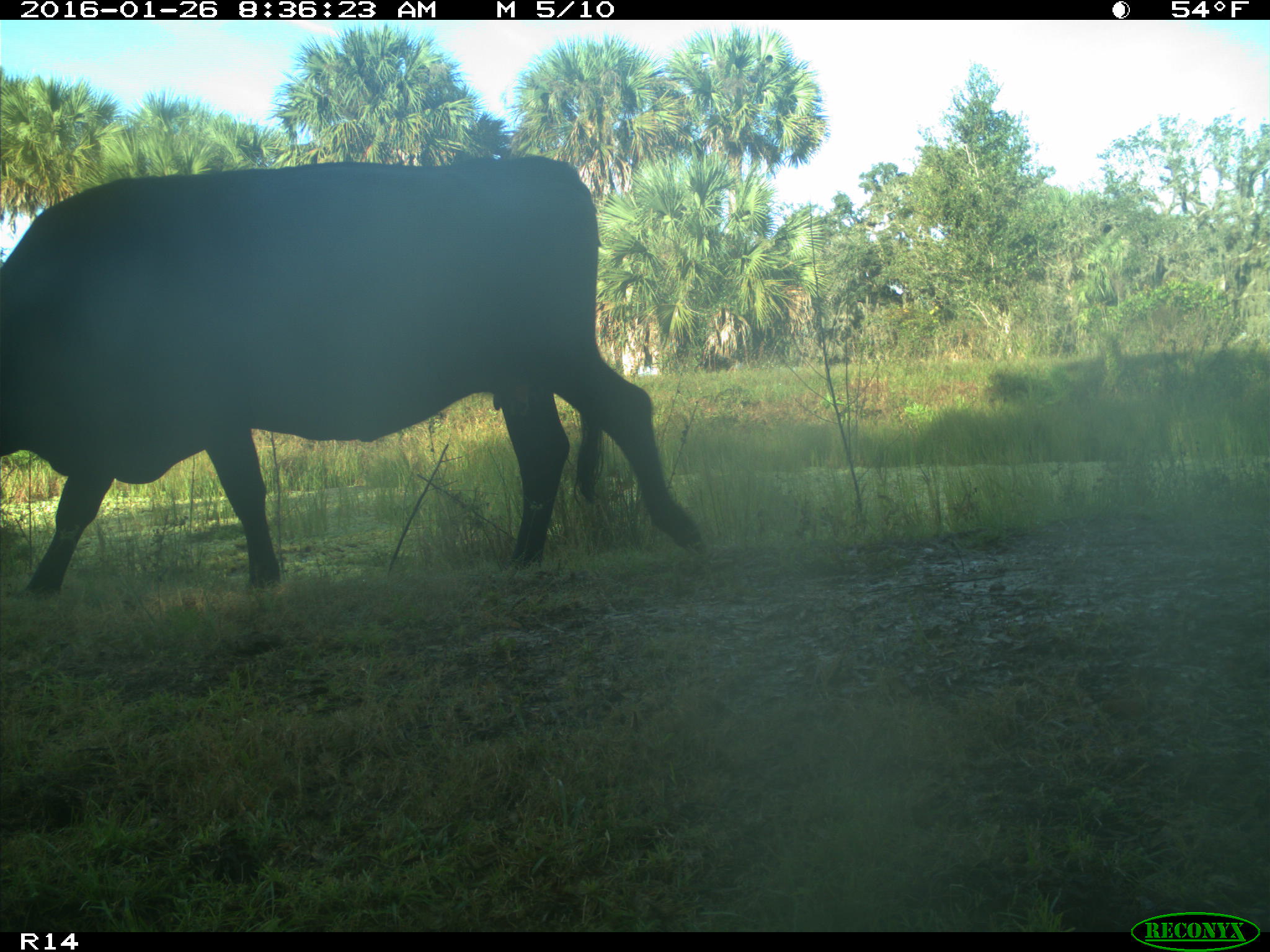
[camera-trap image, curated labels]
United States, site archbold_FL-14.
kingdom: Animalia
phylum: Chordata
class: Mammalia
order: Artiodactyla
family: Bovidae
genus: Bos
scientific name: Bos taurus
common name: domestic cow